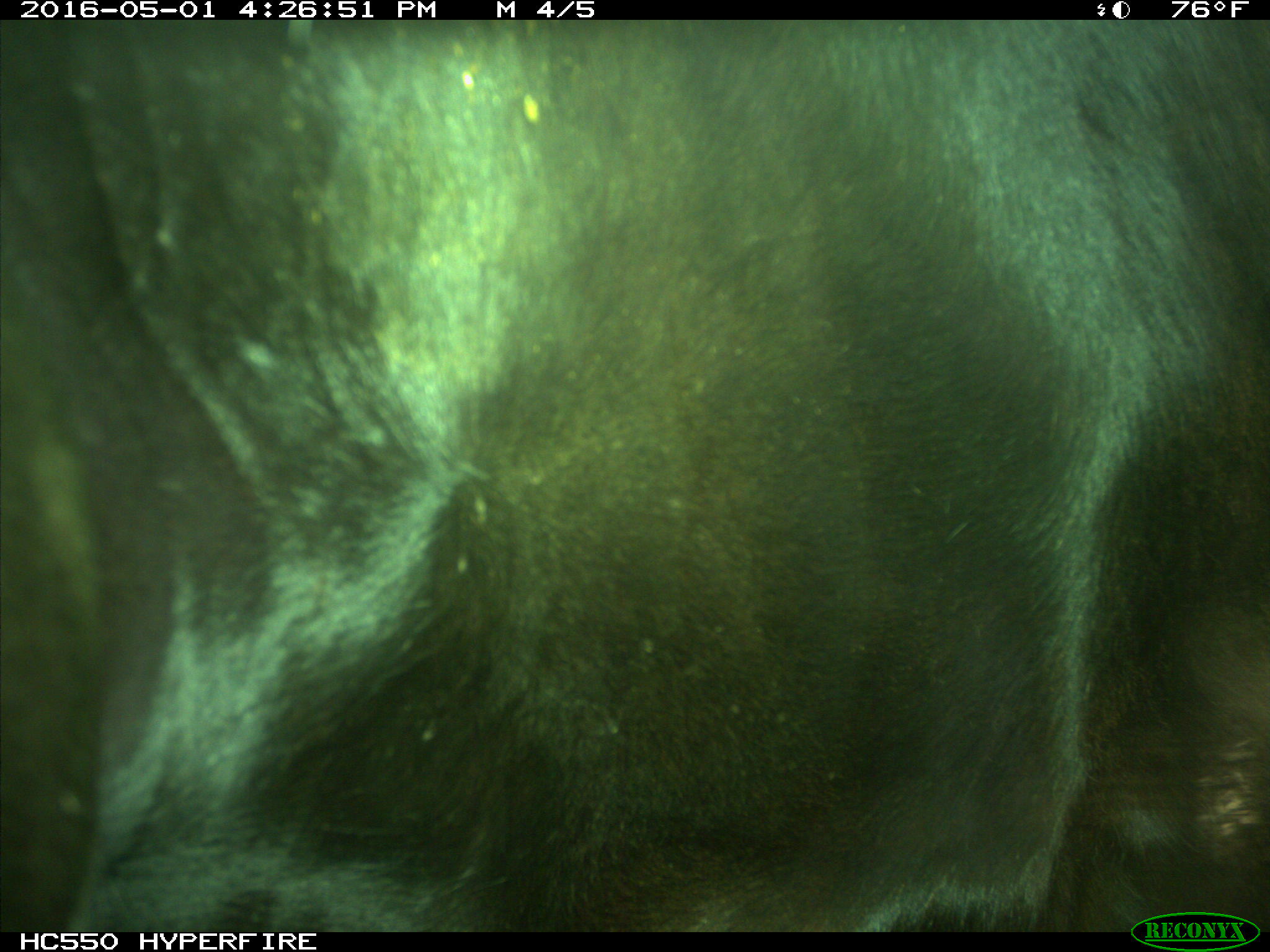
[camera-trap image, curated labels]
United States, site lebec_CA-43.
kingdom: Animalia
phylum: Chordata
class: Mammalia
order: Artiodactyla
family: Bovidae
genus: Bos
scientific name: Bos taurus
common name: domestic cow